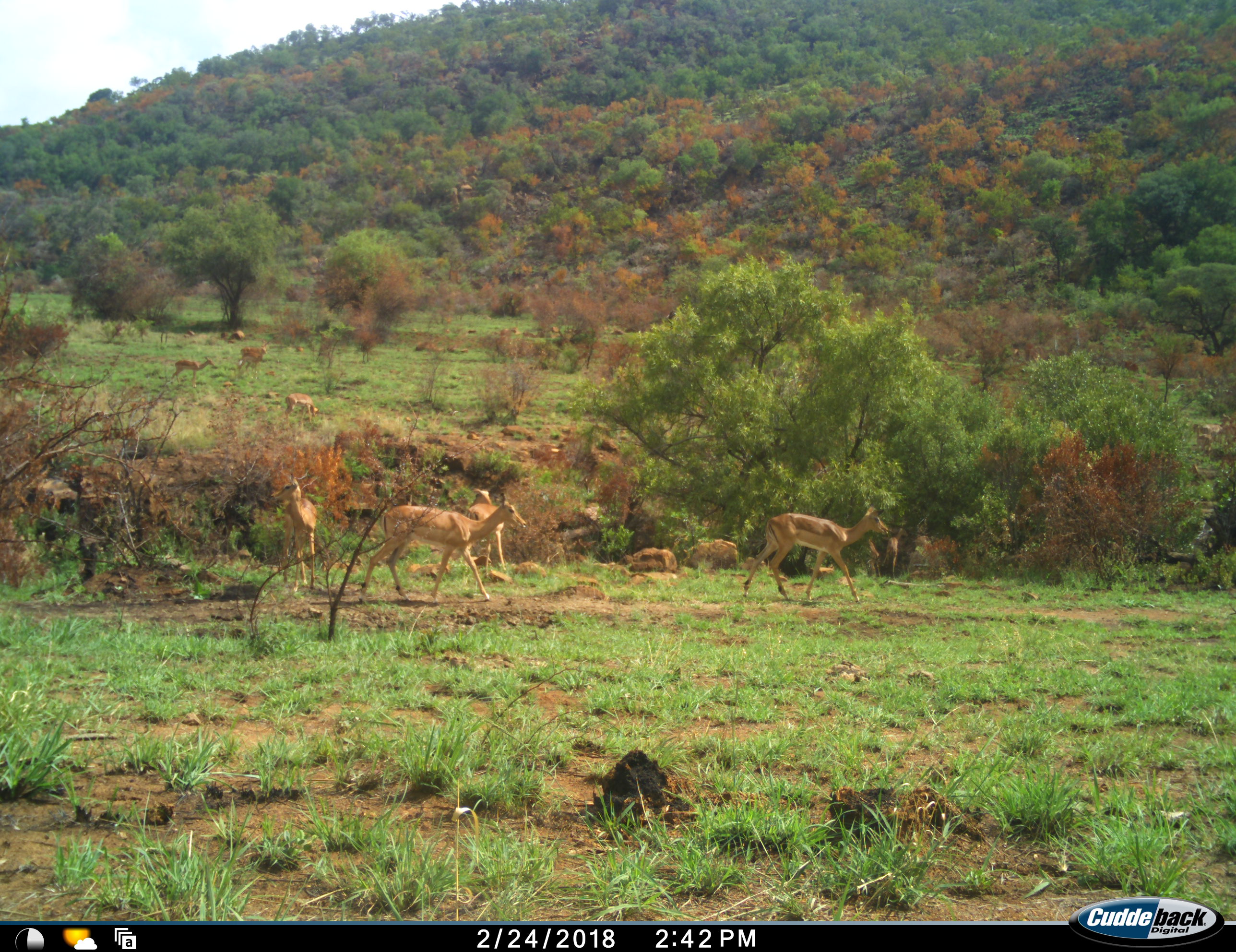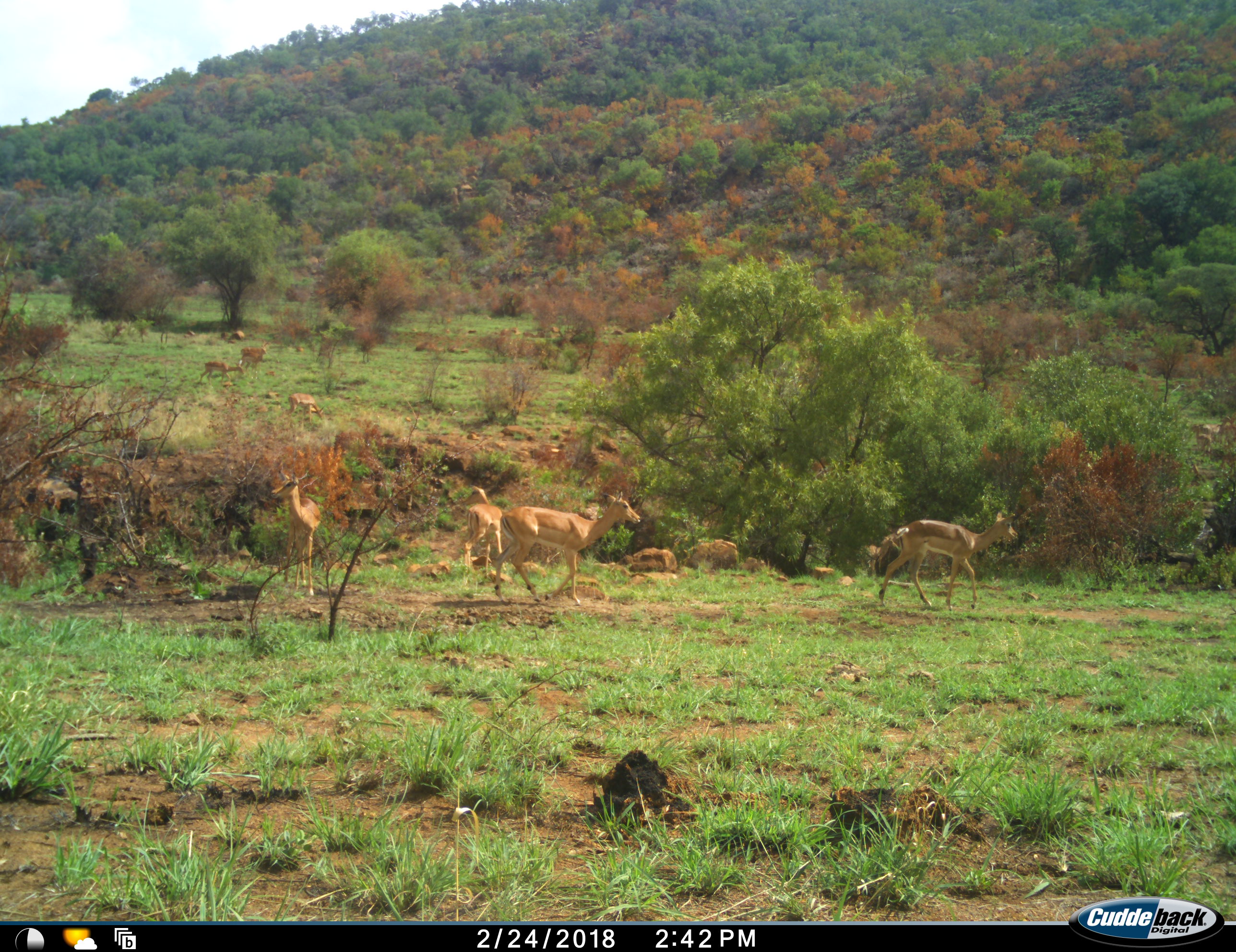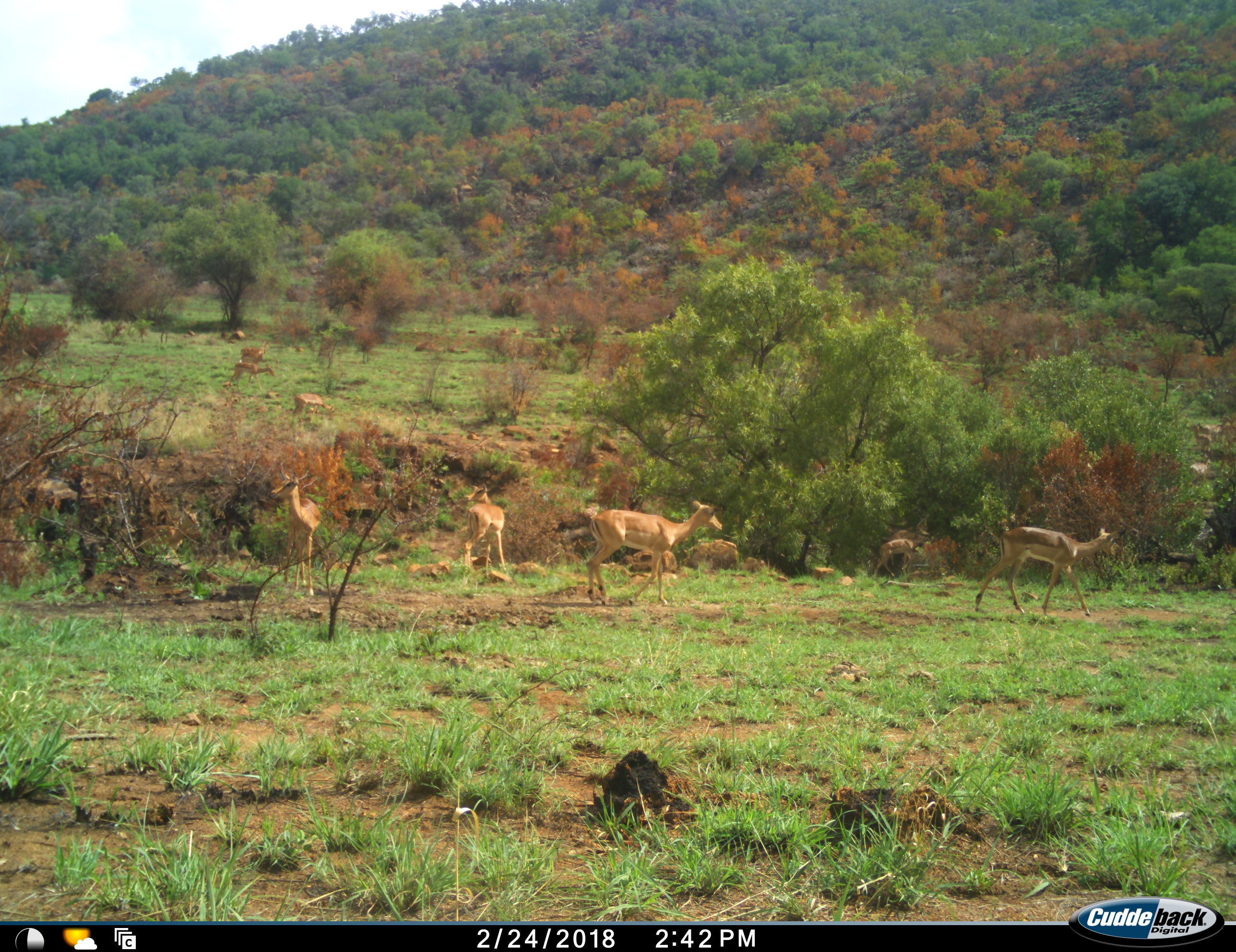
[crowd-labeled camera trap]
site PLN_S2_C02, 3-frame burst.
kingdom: Animalia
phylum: Chordata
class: Mammalia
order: Artiodactyla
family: Bovidae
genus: Aepyceros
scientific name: Aepyceros melampus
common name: impala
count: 11-50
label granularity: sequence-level